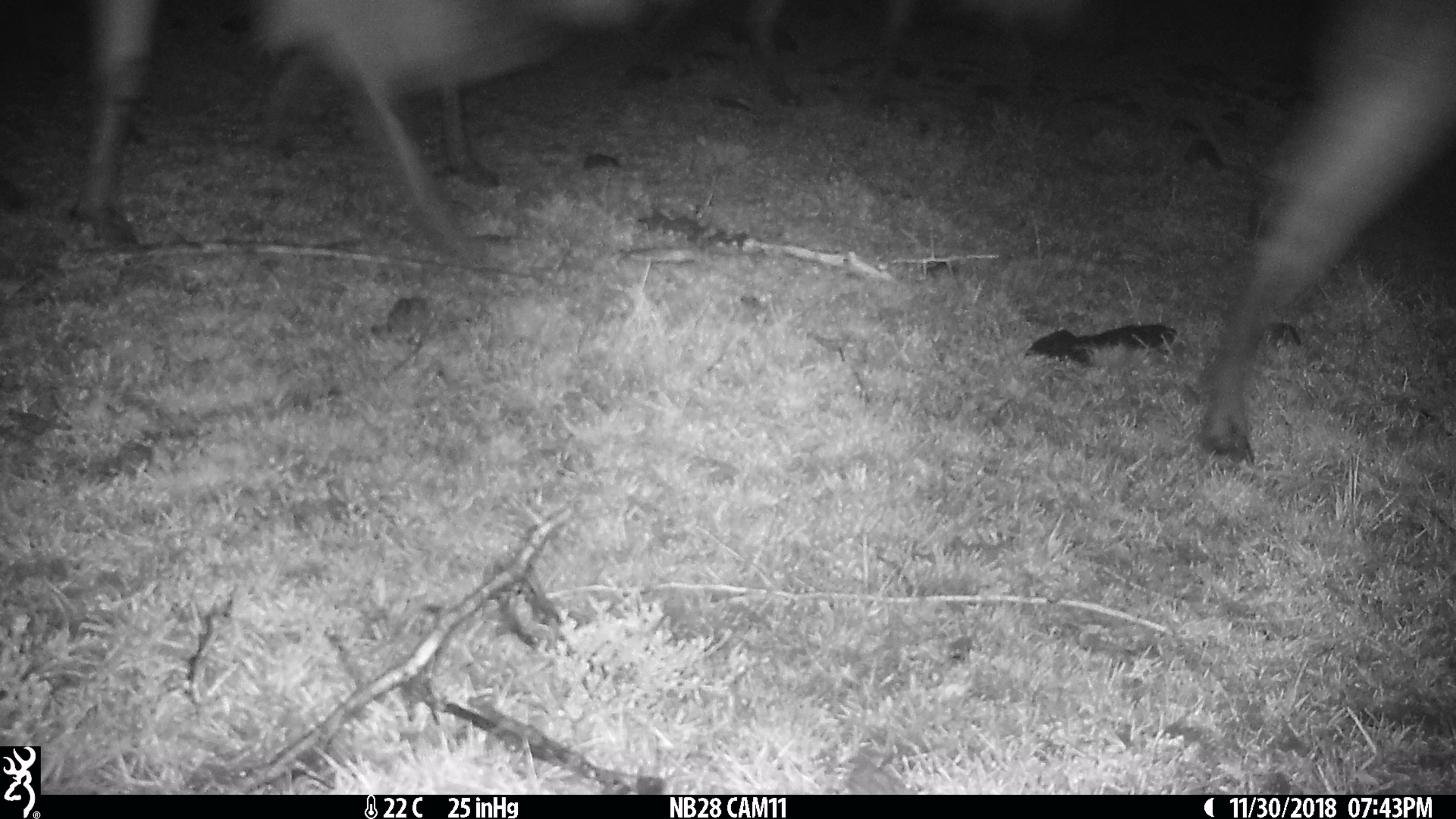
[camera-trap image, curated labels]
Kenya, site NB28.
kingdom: Animalia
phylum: Chordata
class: Mammalia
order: Artiodactyla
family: Bovidae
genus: Connochaetes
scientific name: Connochaetes taurinus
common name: blue wildebeest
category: wildebeest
Wildebeest (blue wildebeest) (Connochaetes taurinus).